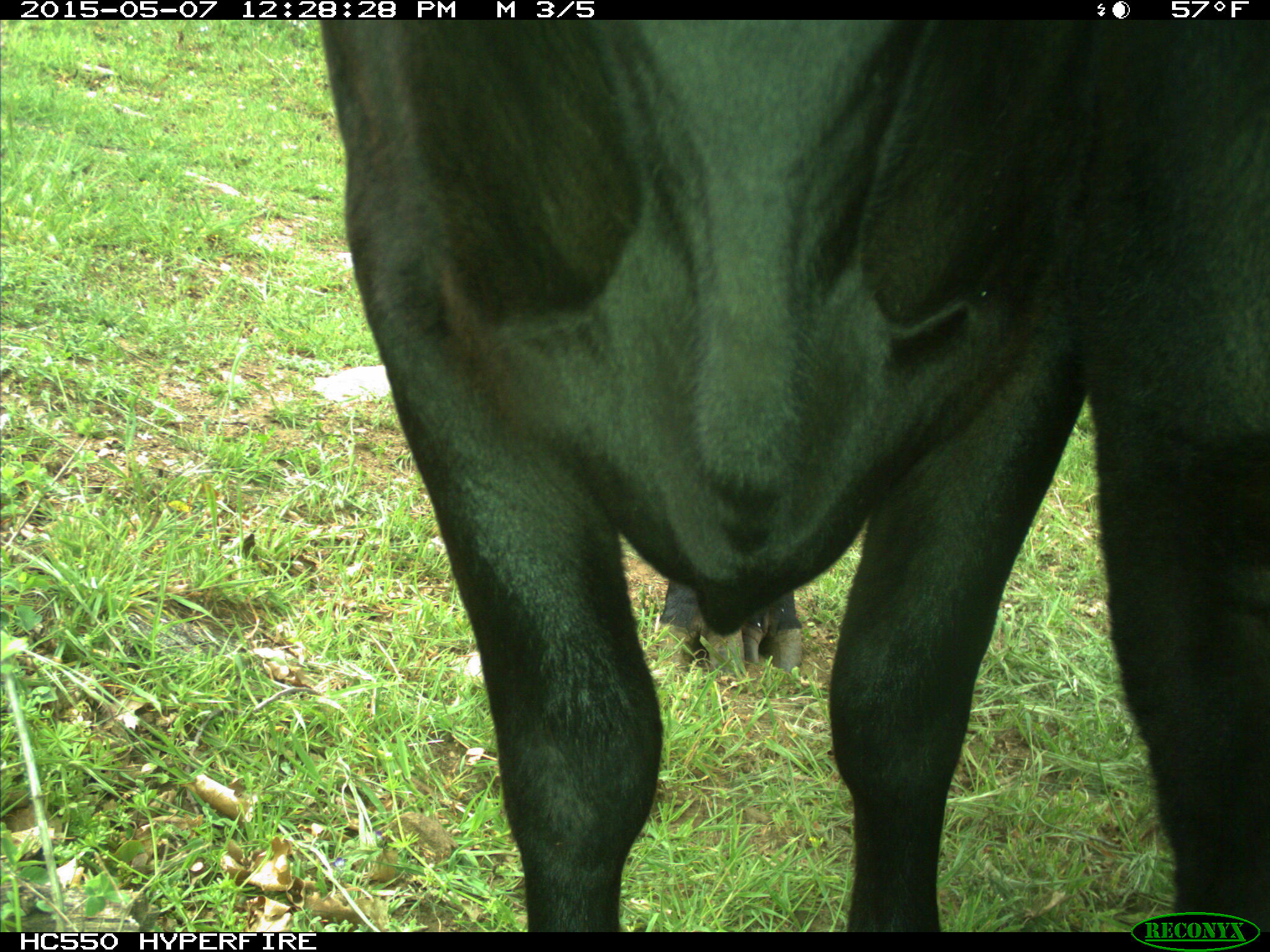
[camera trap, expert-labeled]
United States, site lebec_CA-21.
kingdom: Animalia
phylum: Chordata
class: Mammalia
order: Artiodactyla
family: Bovidae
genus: Bos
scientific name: Bos taurus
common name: domestic cow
Bos taurus (domestic cow).